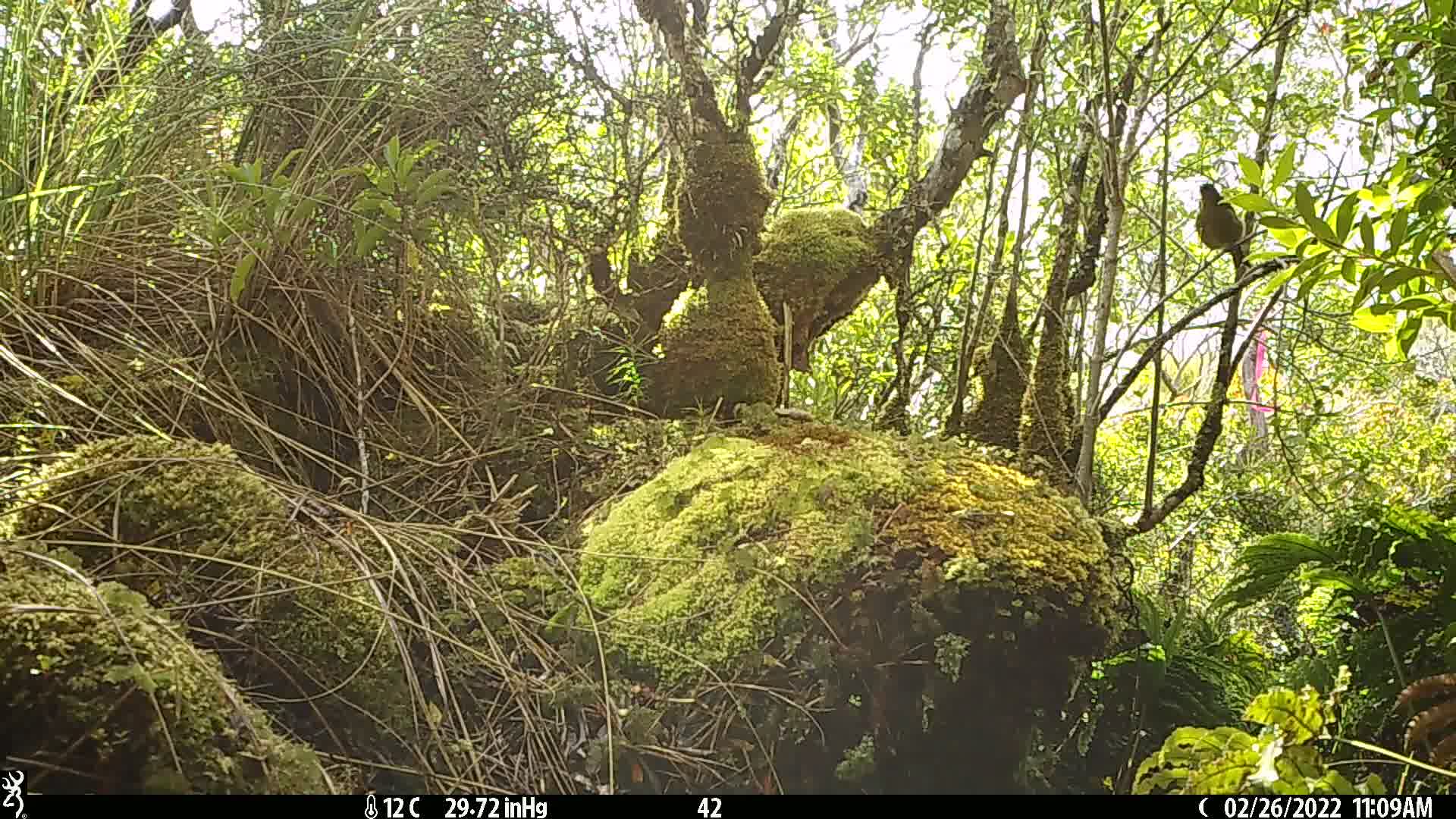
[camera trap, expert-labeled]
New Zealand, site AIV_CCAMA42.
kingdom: Animalia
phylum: Chordata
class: Aves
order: Passeriformes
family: Meliphagidae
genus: Anthornis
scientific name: Anthornis melanura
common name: new zealand bellbird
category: bellbird